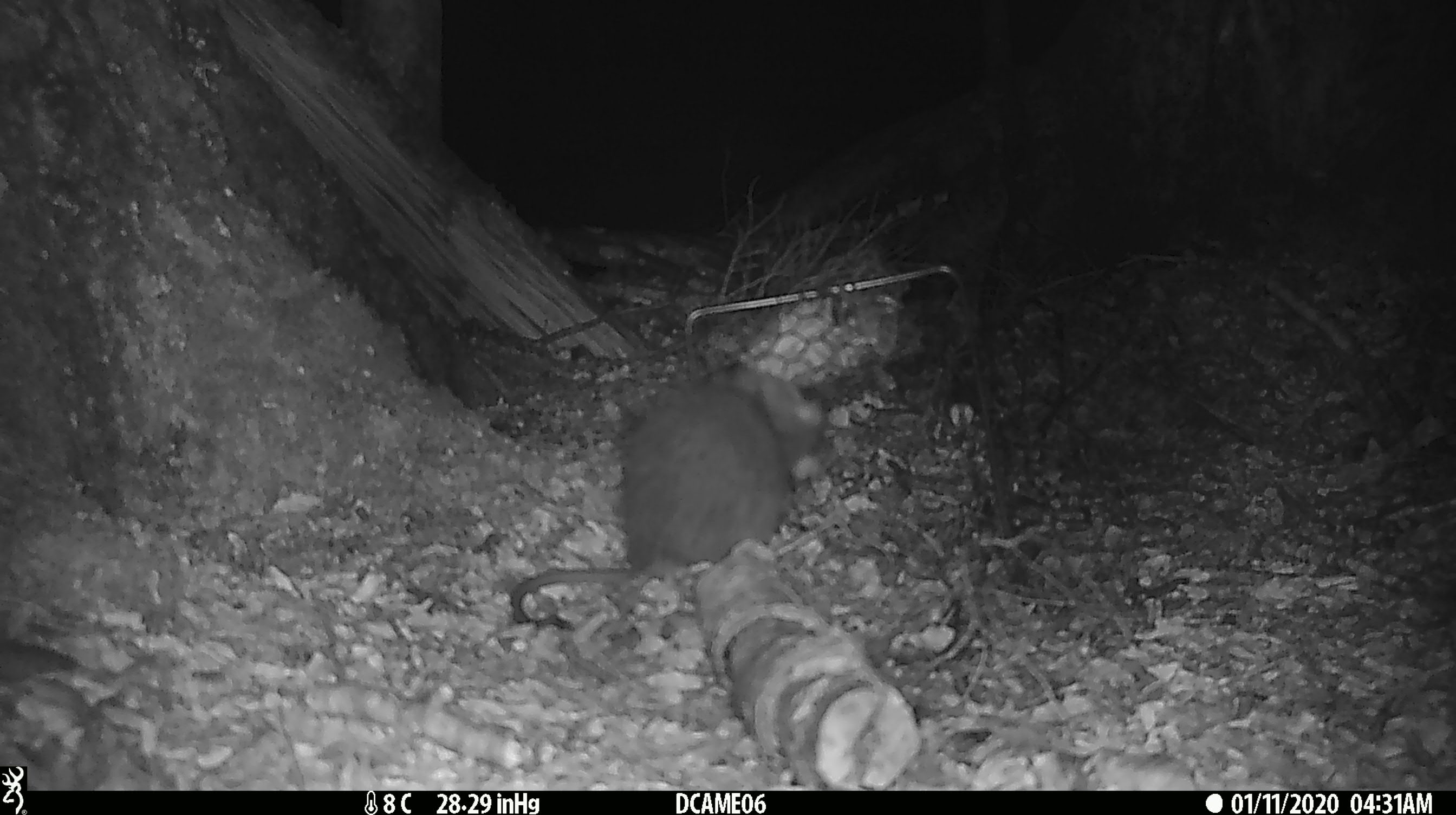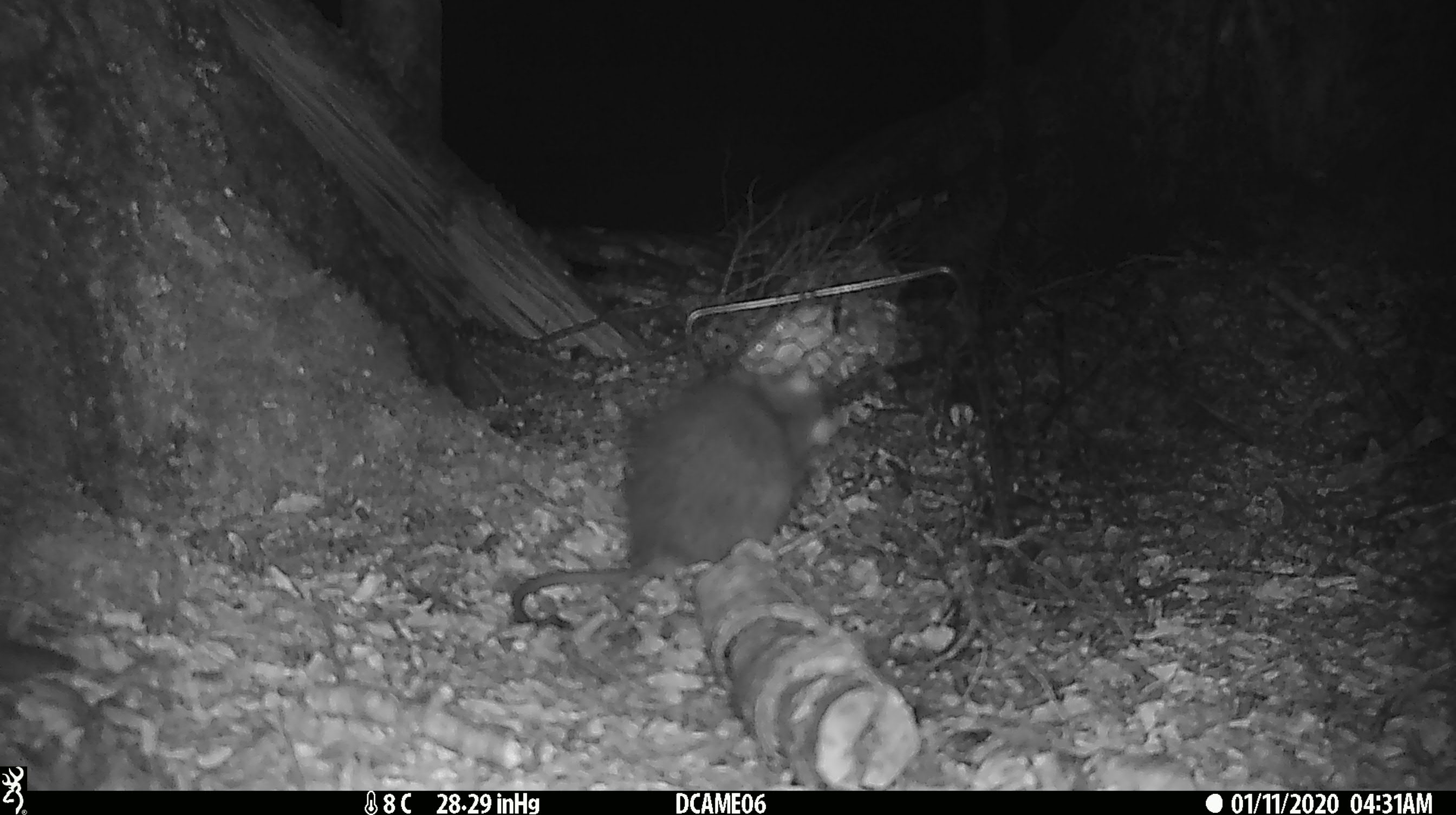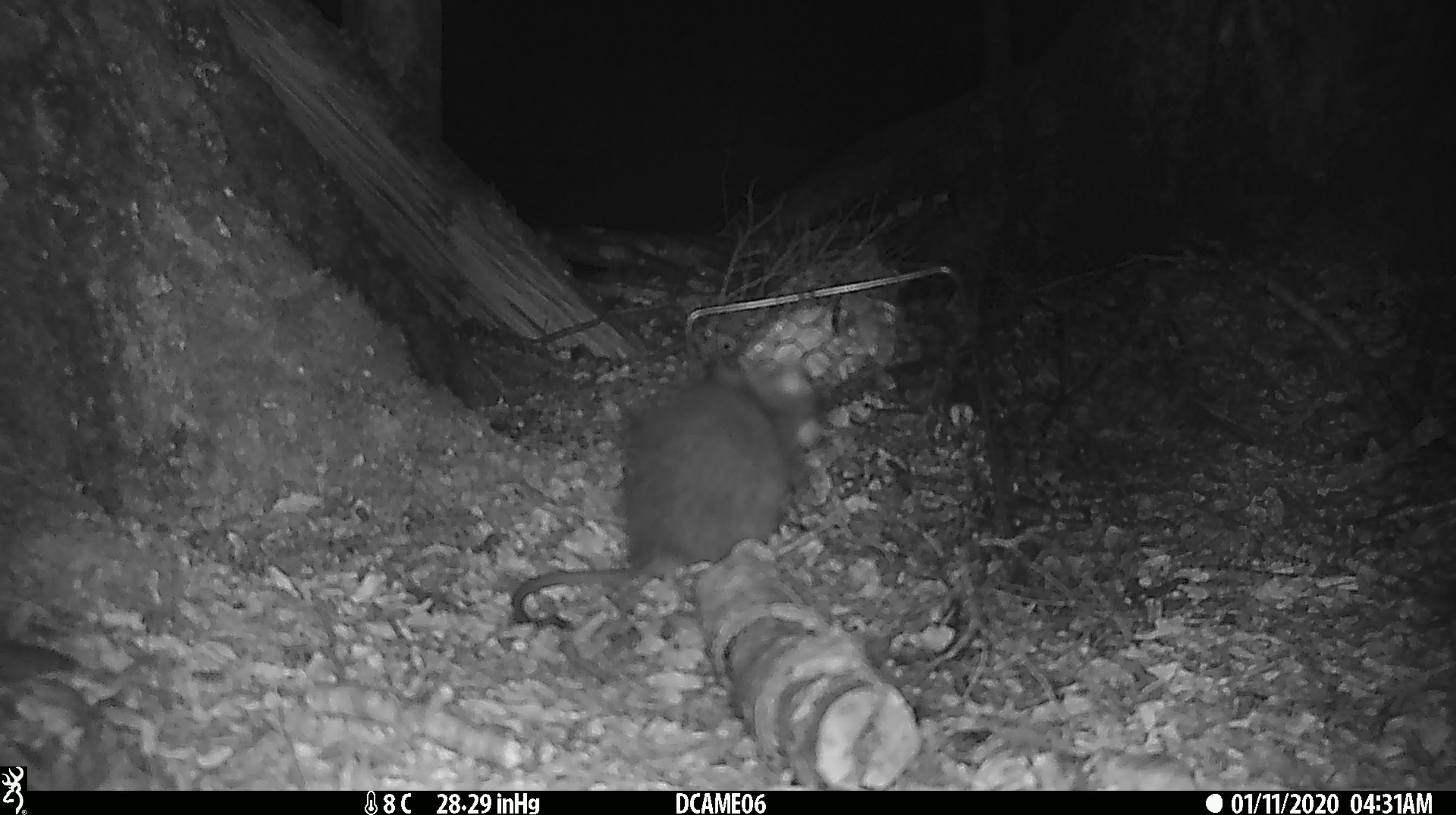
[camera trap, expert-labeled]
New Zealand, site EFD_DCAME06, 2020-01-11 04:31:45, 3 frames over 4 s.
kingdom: Animalia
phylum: Chordata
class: Mammalia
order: Rodentia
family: Muridae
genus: Rattus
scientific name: Rattus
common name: rat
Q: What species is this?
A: Rat (Rattus).